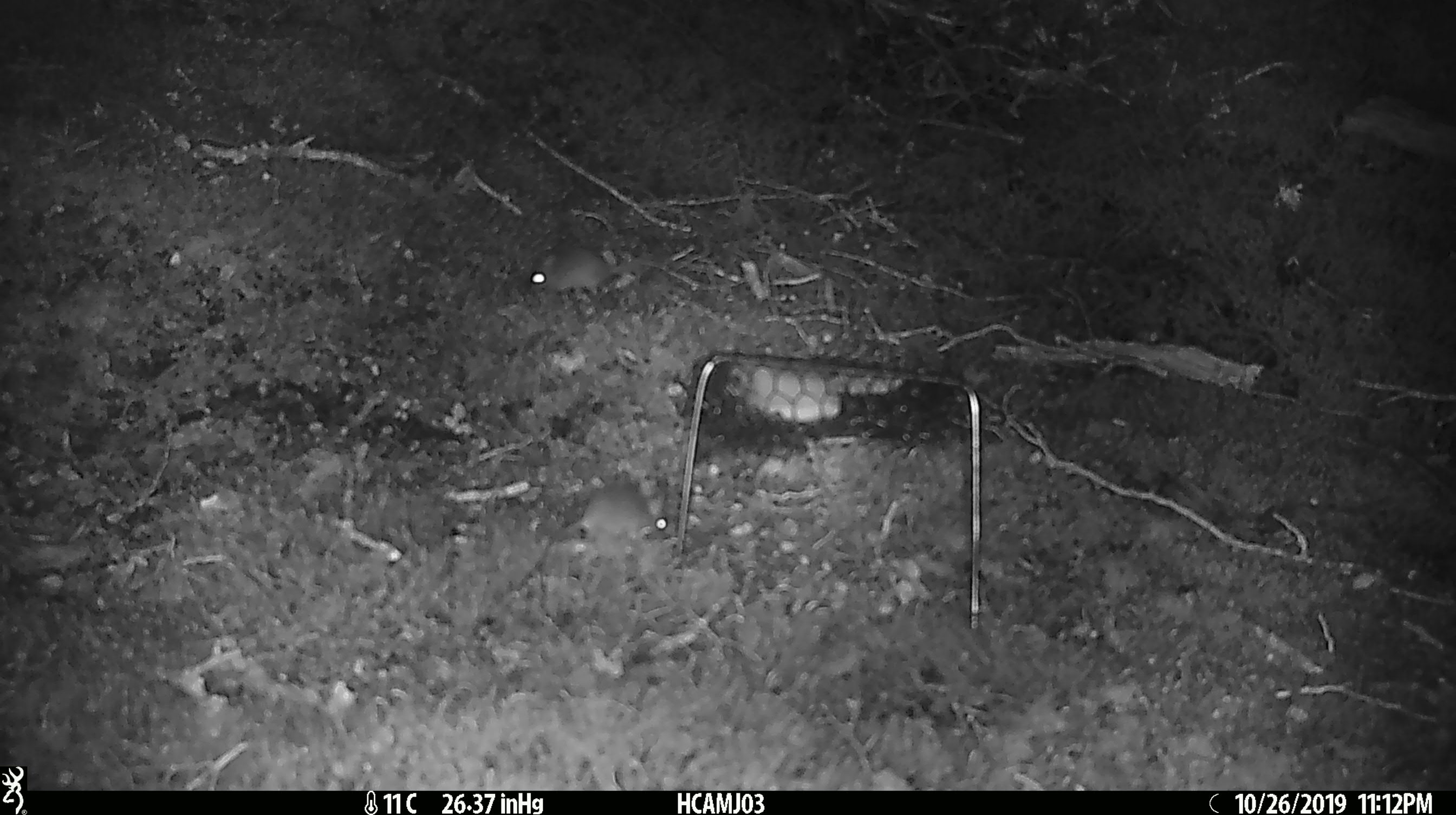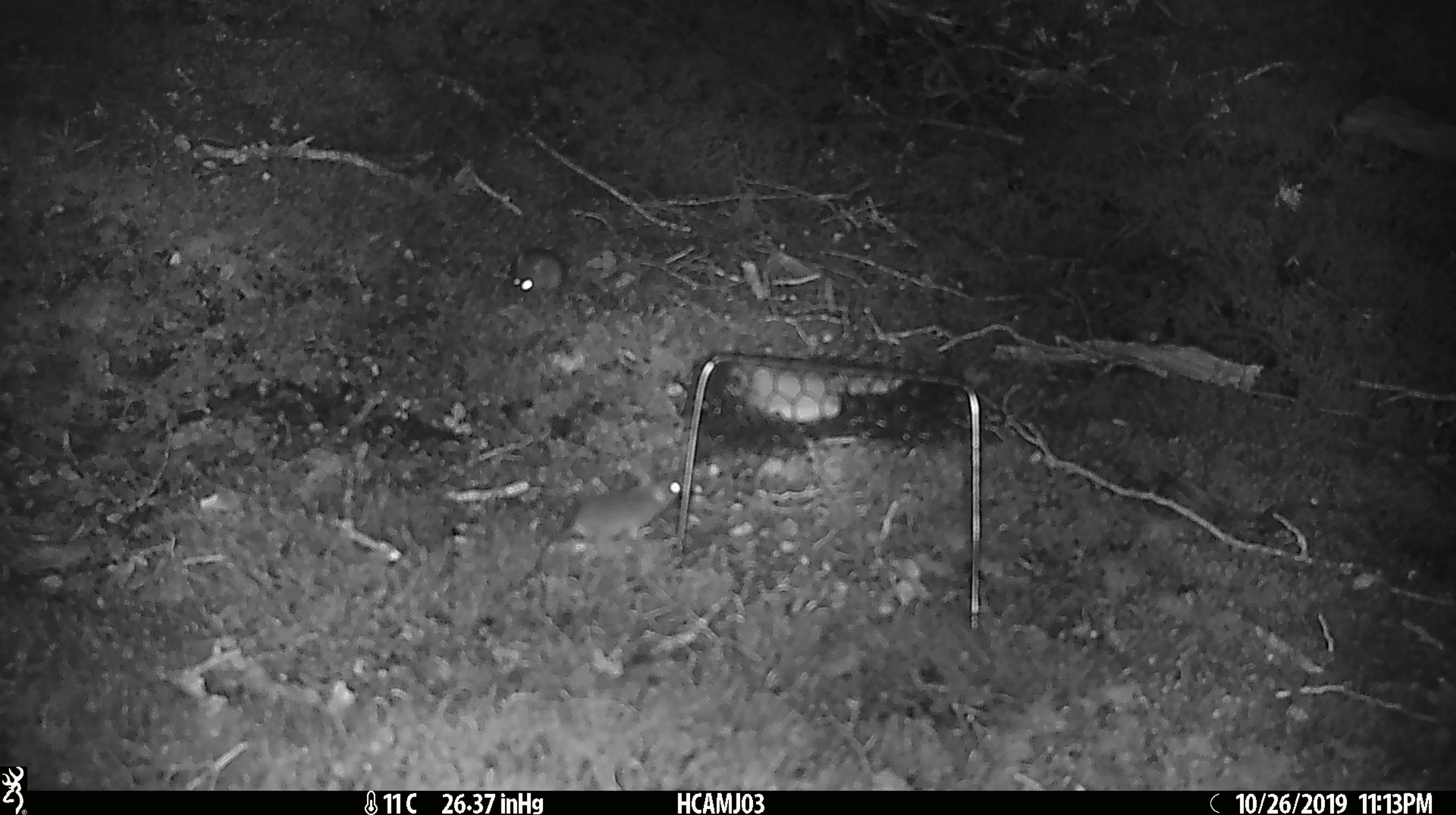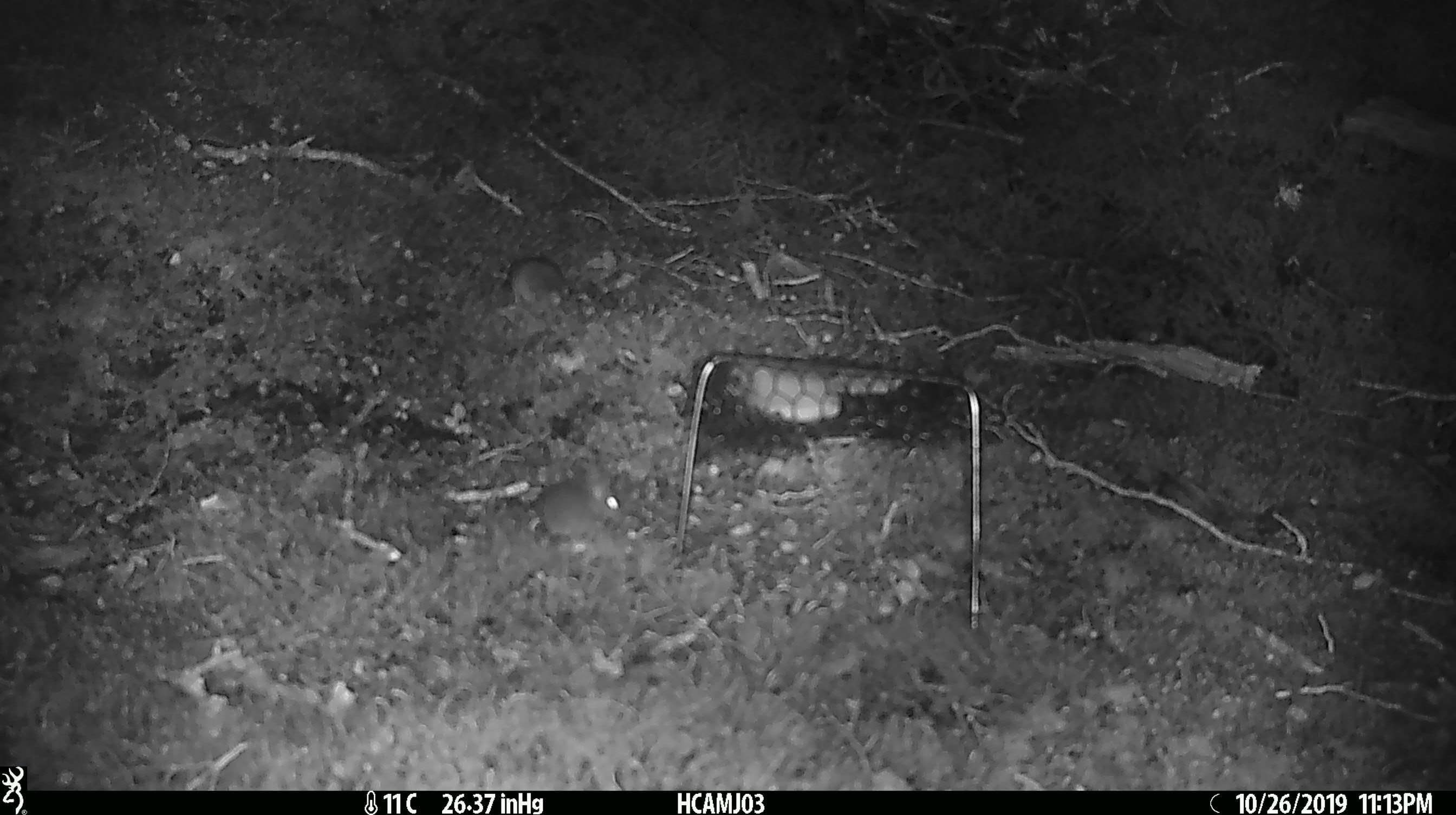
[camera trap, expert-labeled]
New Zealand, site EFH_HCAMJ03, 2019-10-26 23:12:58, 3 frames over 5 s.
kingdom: Animalia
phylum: Chordata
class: Mammalia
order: Rodentia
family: Muridae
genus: Mus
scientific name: Mus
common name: mouse